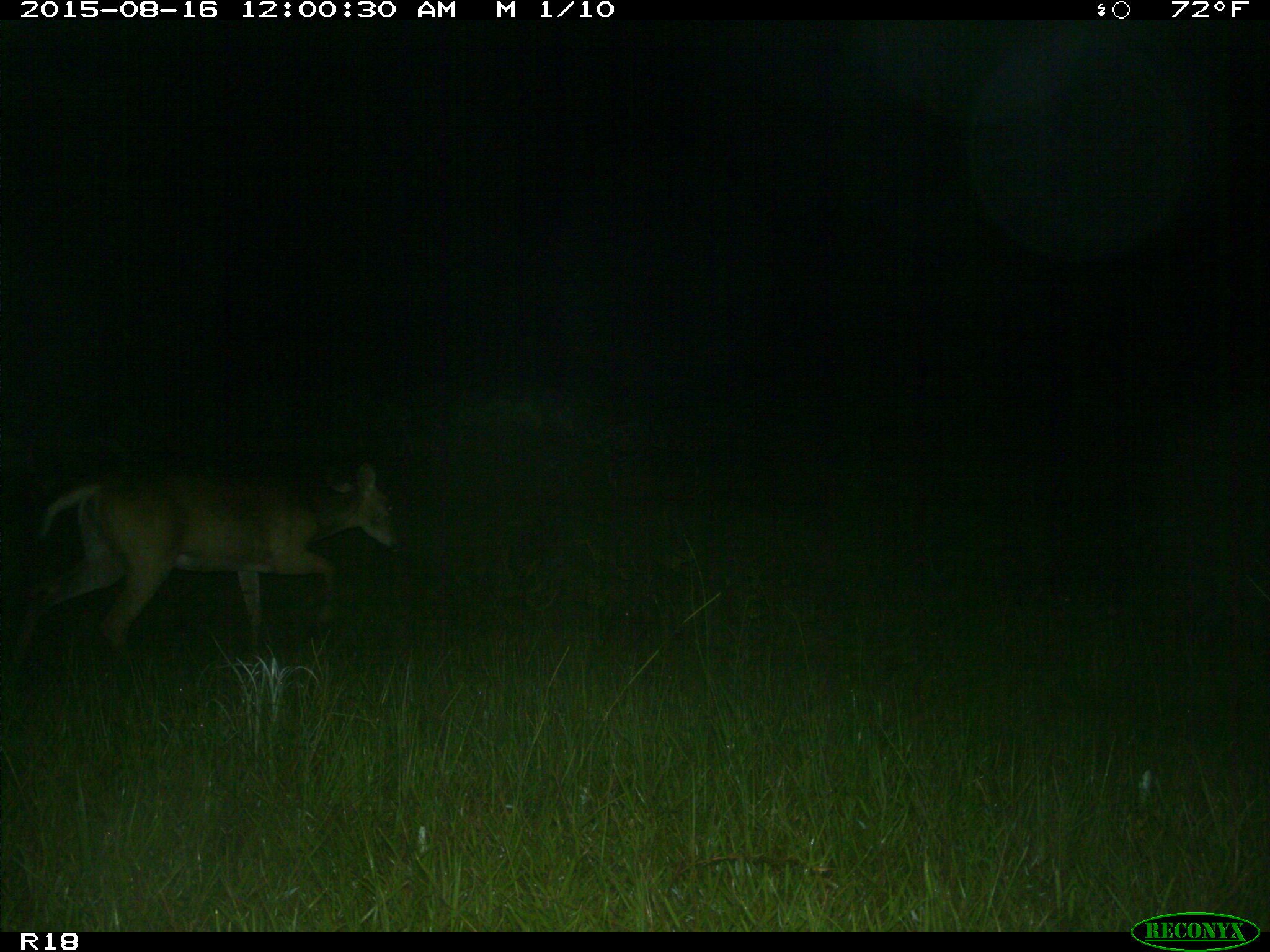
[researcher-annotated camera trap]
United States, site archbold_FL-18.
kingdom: Animalia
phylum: Chordata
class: Mammalia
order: Artiodactyla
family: Cervidae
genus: Odocoileus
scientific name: Odocoileus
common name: deer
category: unidentified deer